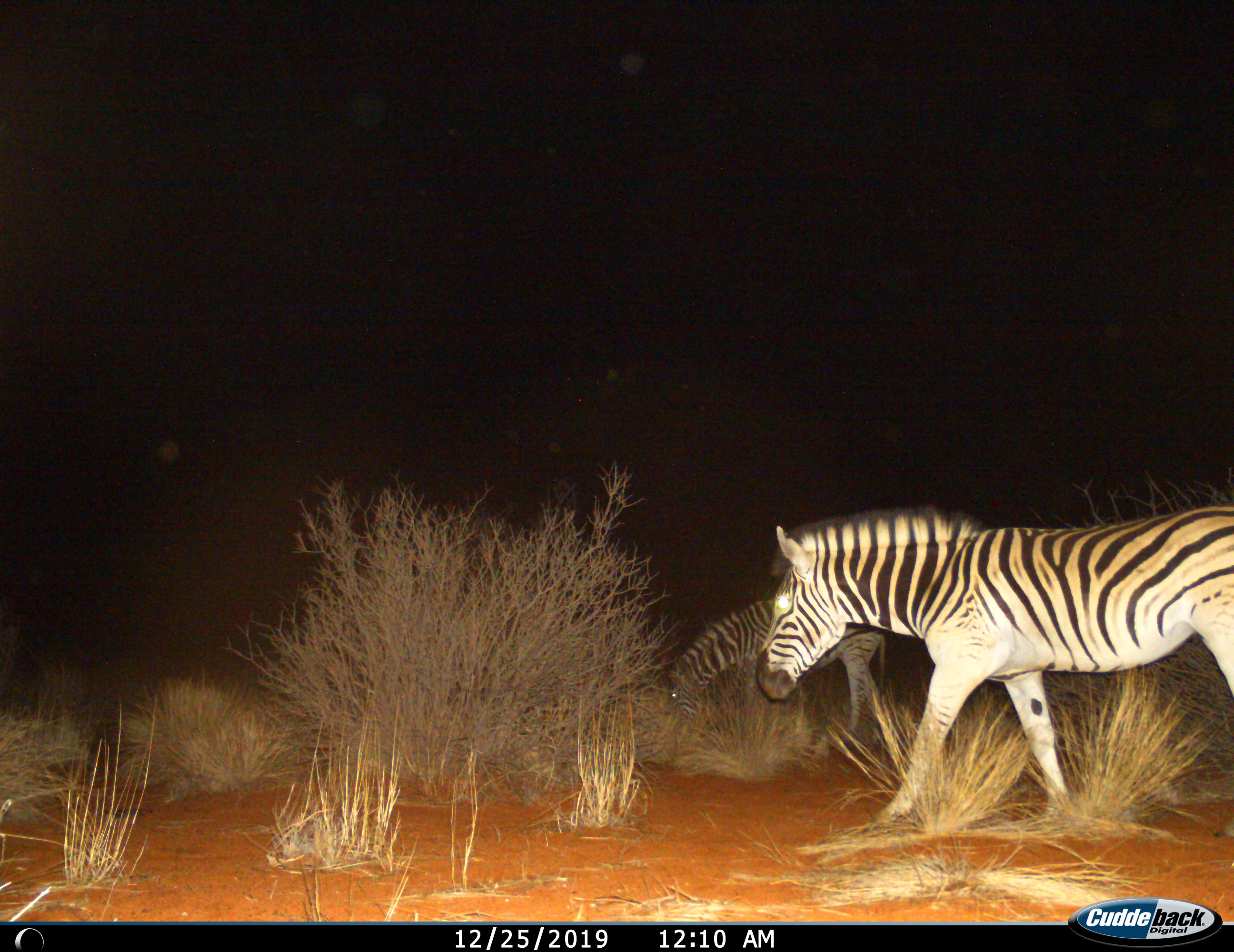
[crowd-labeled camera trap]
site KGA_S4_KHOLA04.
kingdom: Animalia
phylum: Chordata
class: Mammalia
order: Perissodactyla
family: Equidae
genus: Equus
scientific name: Equus quagga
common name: plains zebra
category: zebraplains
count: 2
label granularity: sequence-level